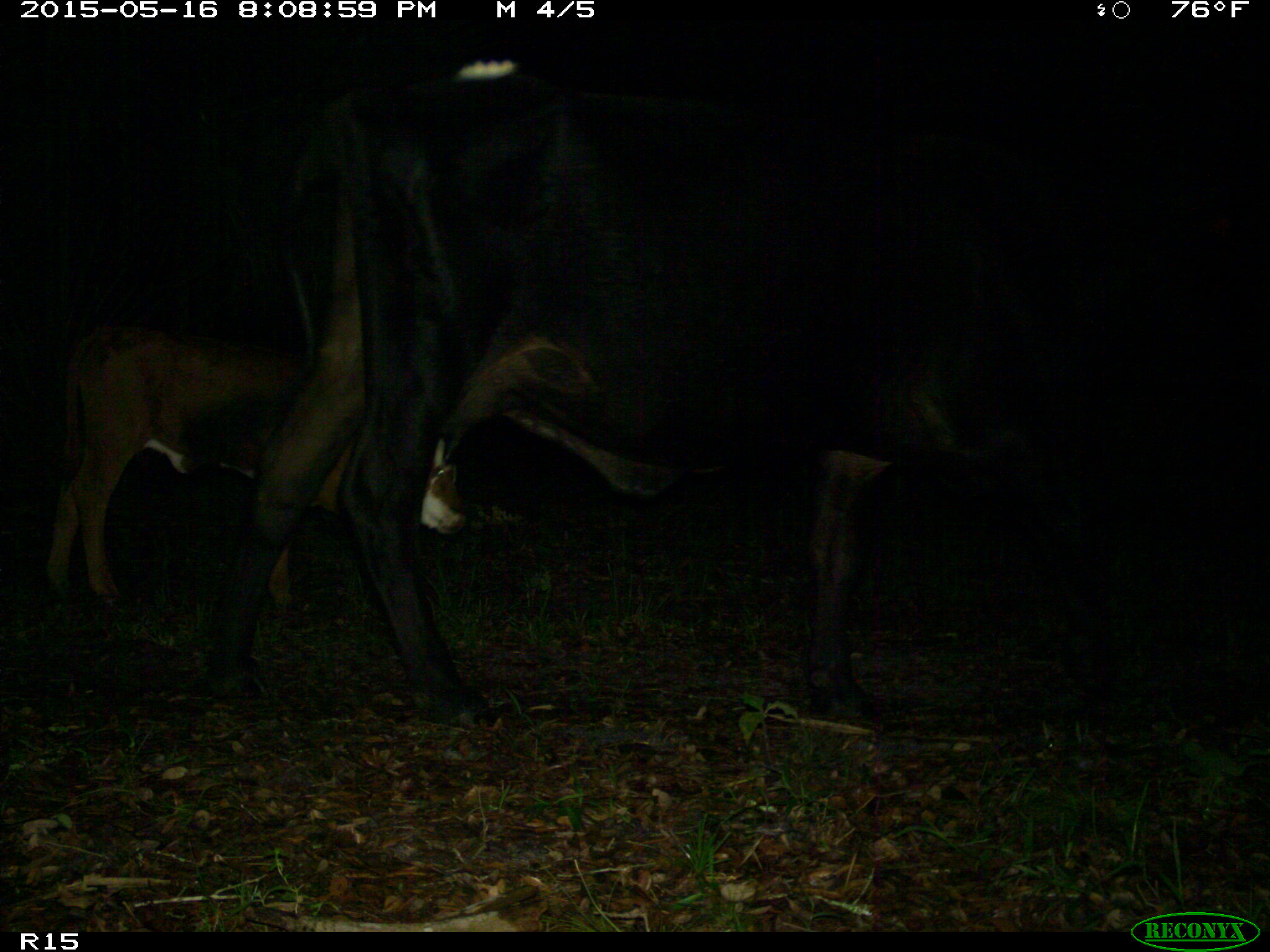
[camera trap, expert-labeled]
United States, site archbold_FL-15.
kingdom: Animalia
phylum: Chordata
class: Mammalia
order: Artiodactyla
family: Bovidae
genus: Bos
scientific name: Bos taurus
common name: domestic cow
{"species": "Bos taurus (domestic cow)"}